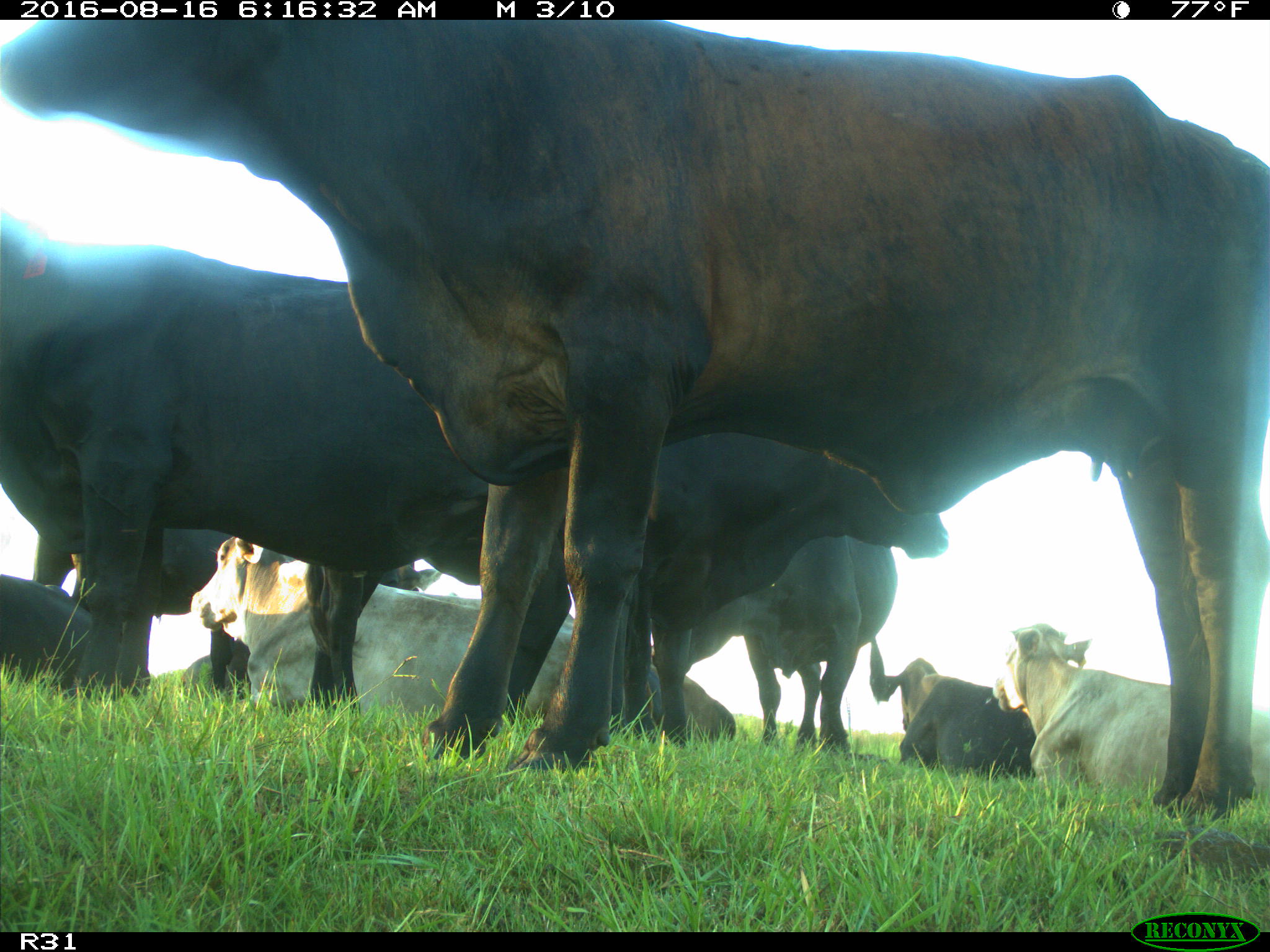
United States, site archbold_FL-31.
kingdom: Animalia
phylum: Chordata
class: Mammalia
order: Artiodactyla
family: Bovidae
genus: Bos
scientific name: Bos taurus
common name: domestic cow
Bos taurus (domestic cow).